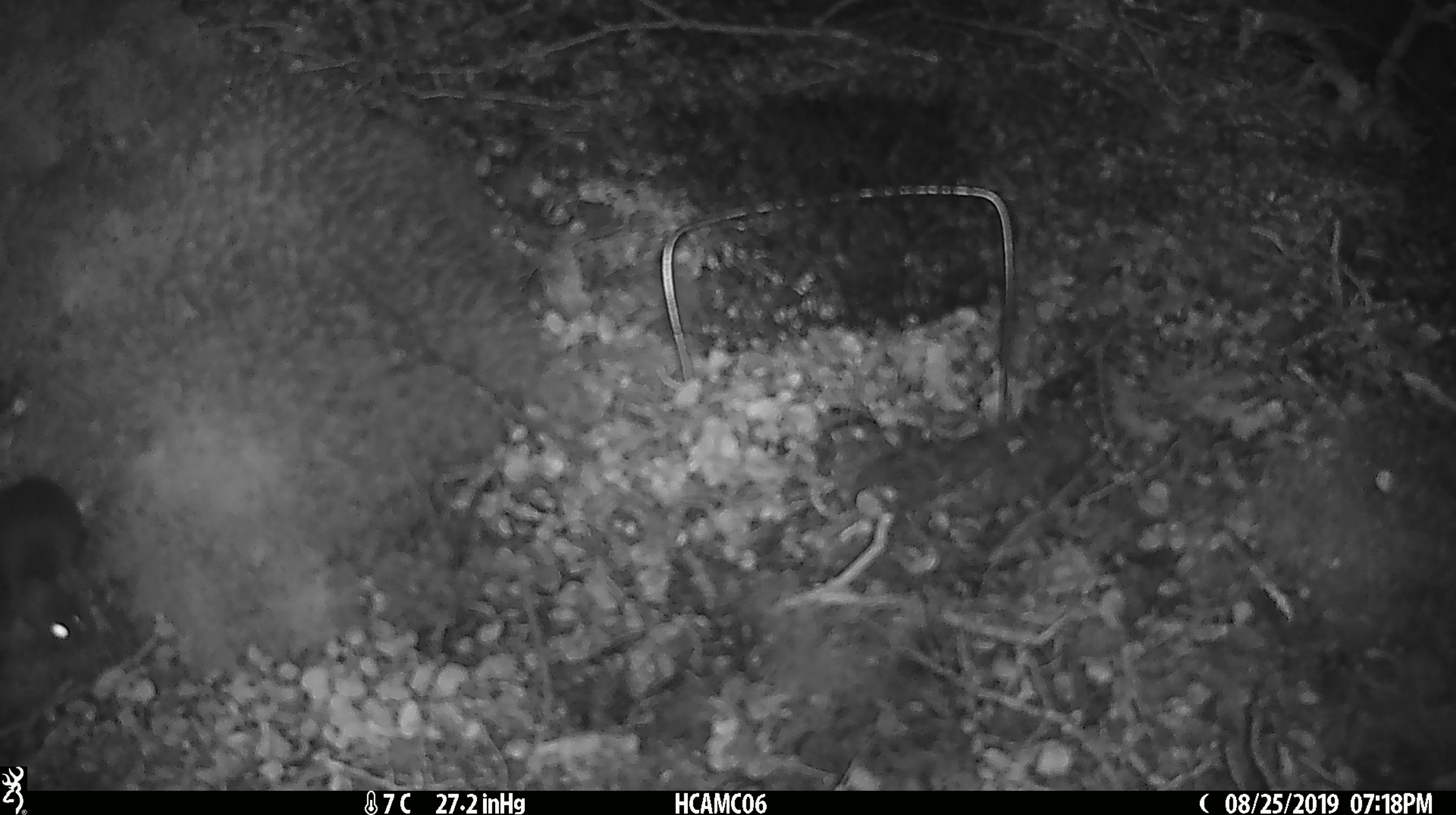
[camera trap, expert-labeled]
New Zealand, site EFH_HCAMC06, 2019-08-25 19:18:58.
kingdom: Animalia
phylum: Chordata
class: Mammalia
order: Rodentia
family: Muridae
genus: Mus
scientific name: Mus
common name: mouse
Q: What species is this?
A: Mouse (Mus).